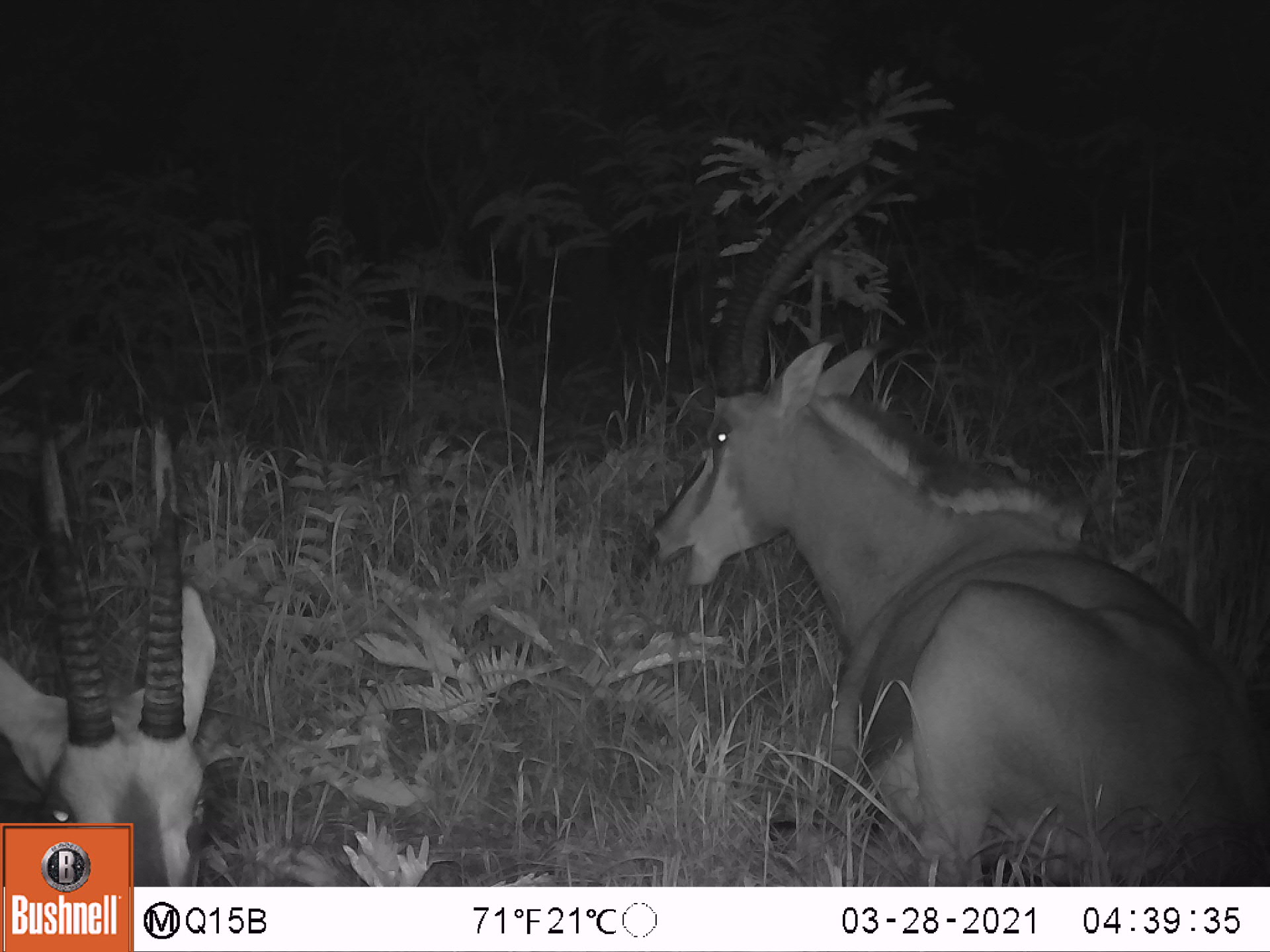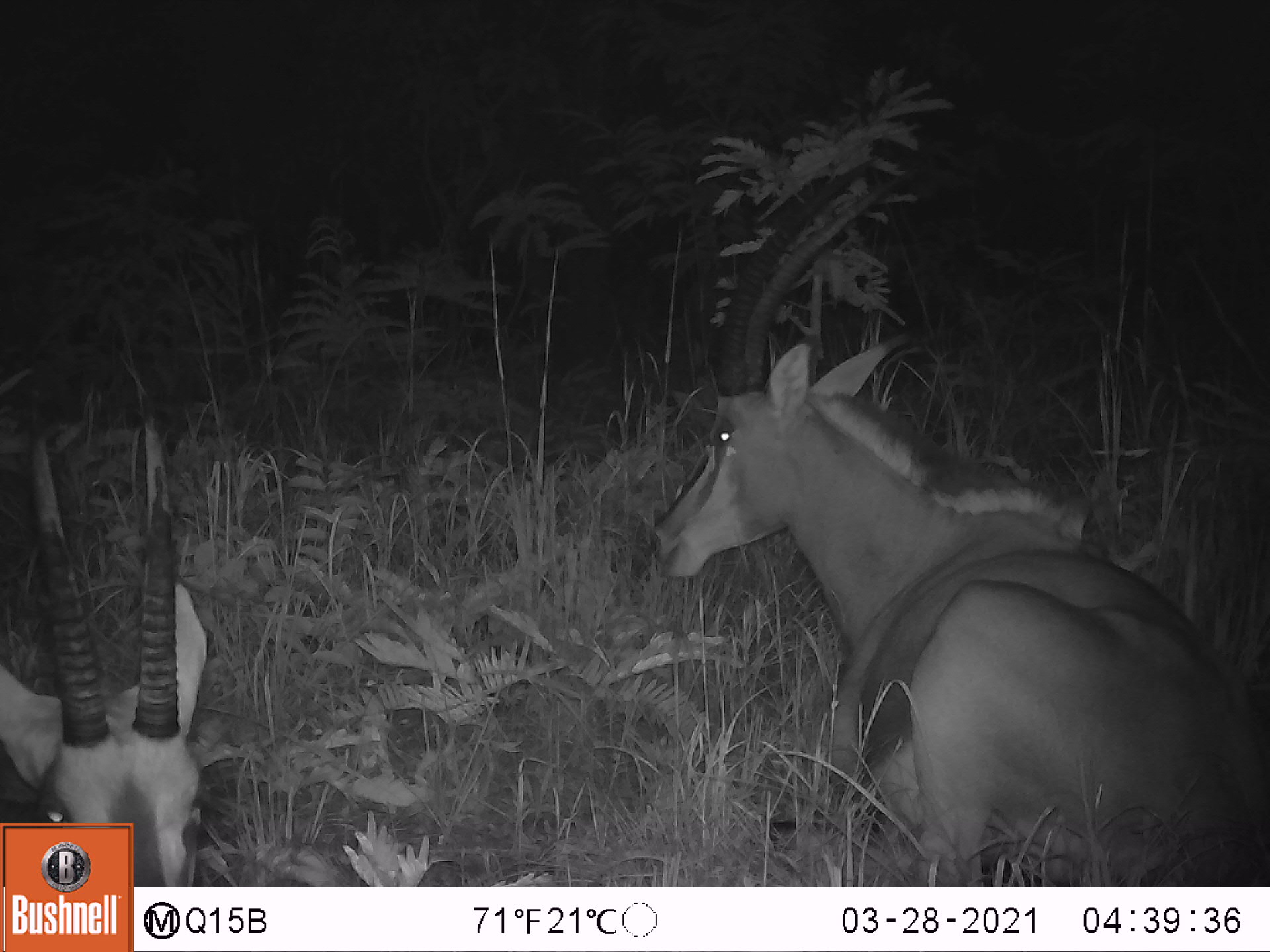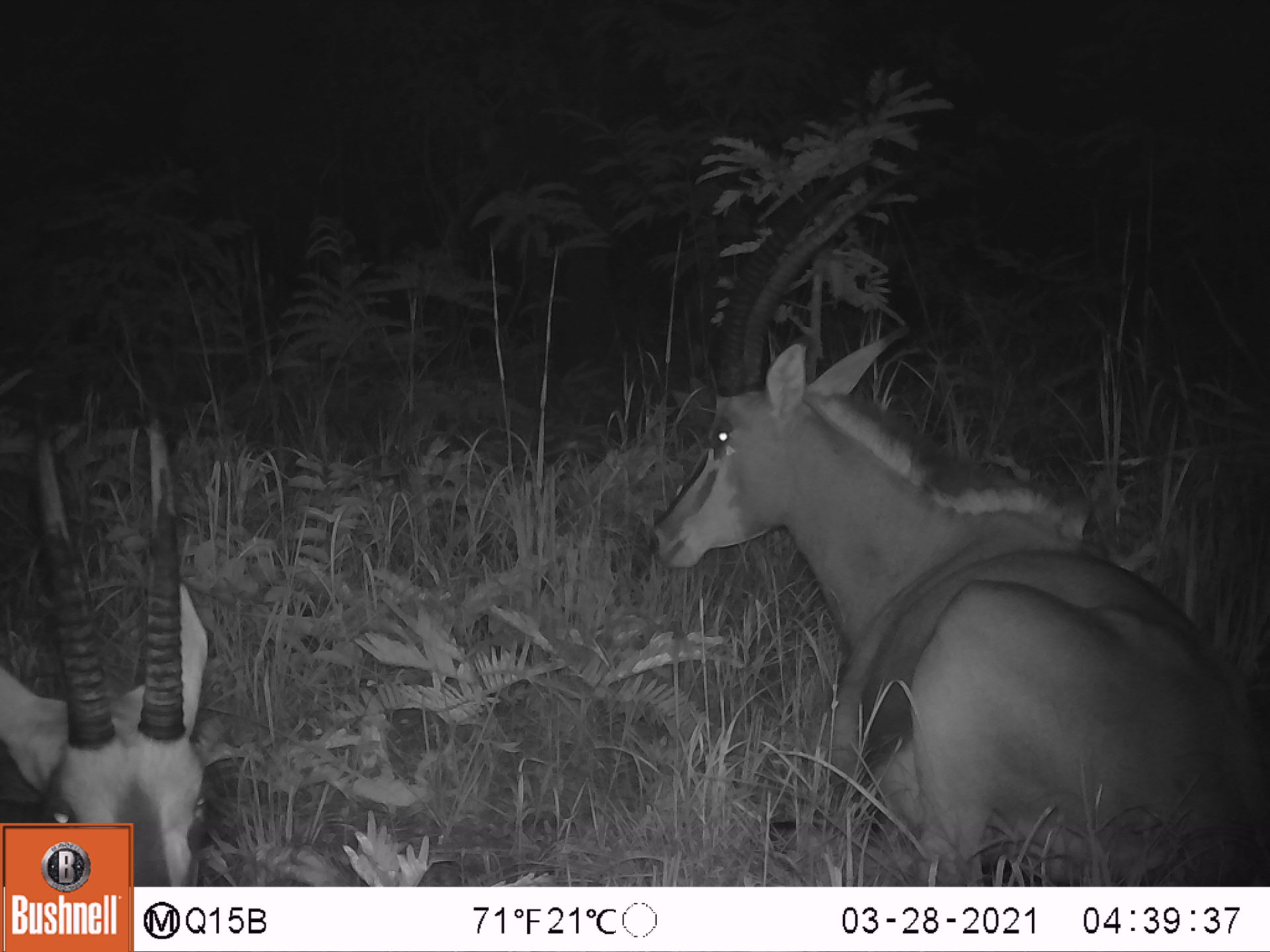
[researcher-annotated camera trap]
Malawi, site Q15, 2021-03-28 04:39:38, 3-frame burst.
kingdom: Animalia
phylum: Chordata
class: Mammalia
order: Artiodactyla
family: Bovidae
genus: Hippotragus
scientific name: Hippotragus niger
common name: sable antelope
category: sable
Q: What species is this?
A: Sable (sable antelope) (Hippotragus niger).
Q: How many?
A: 3.